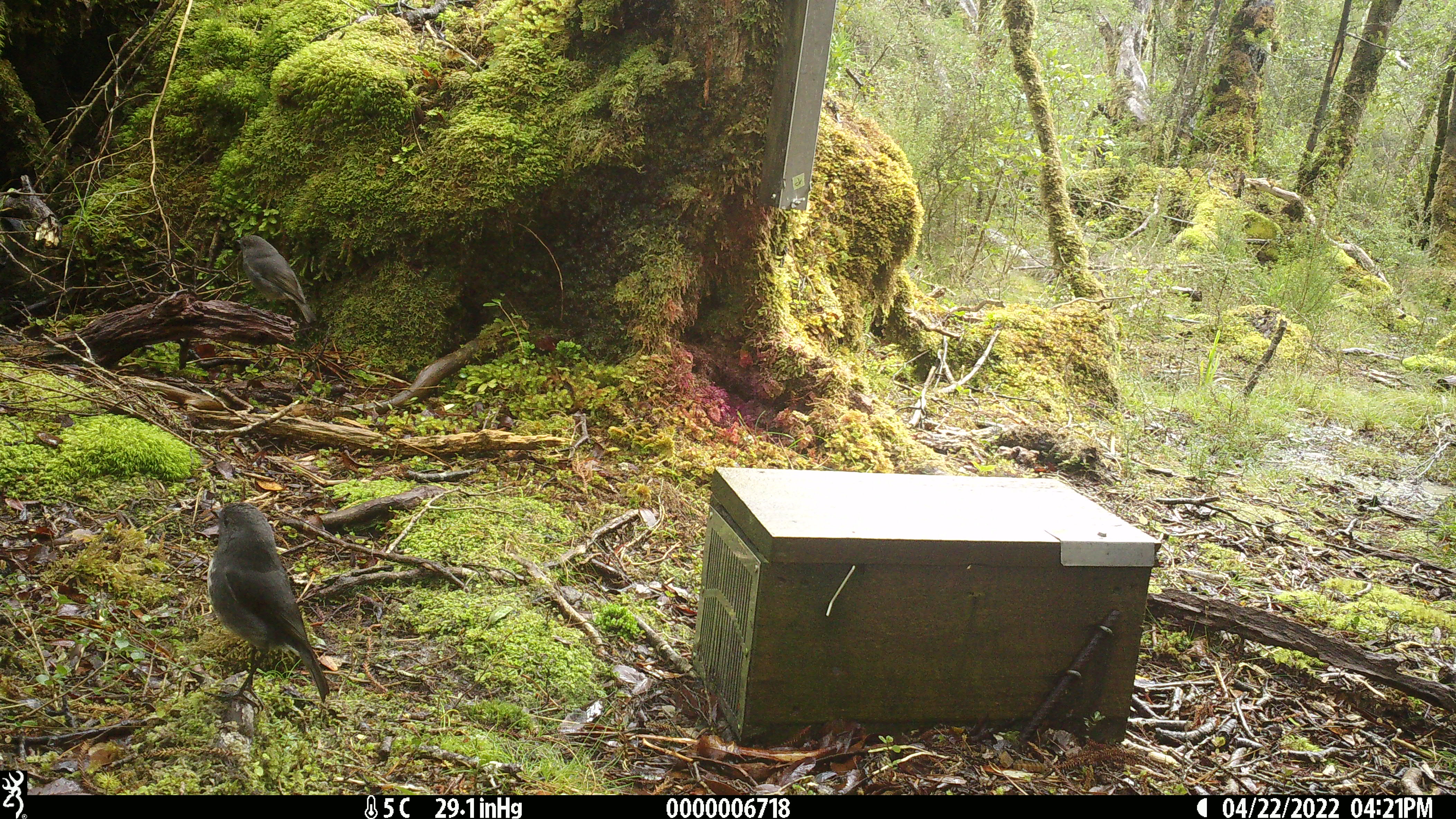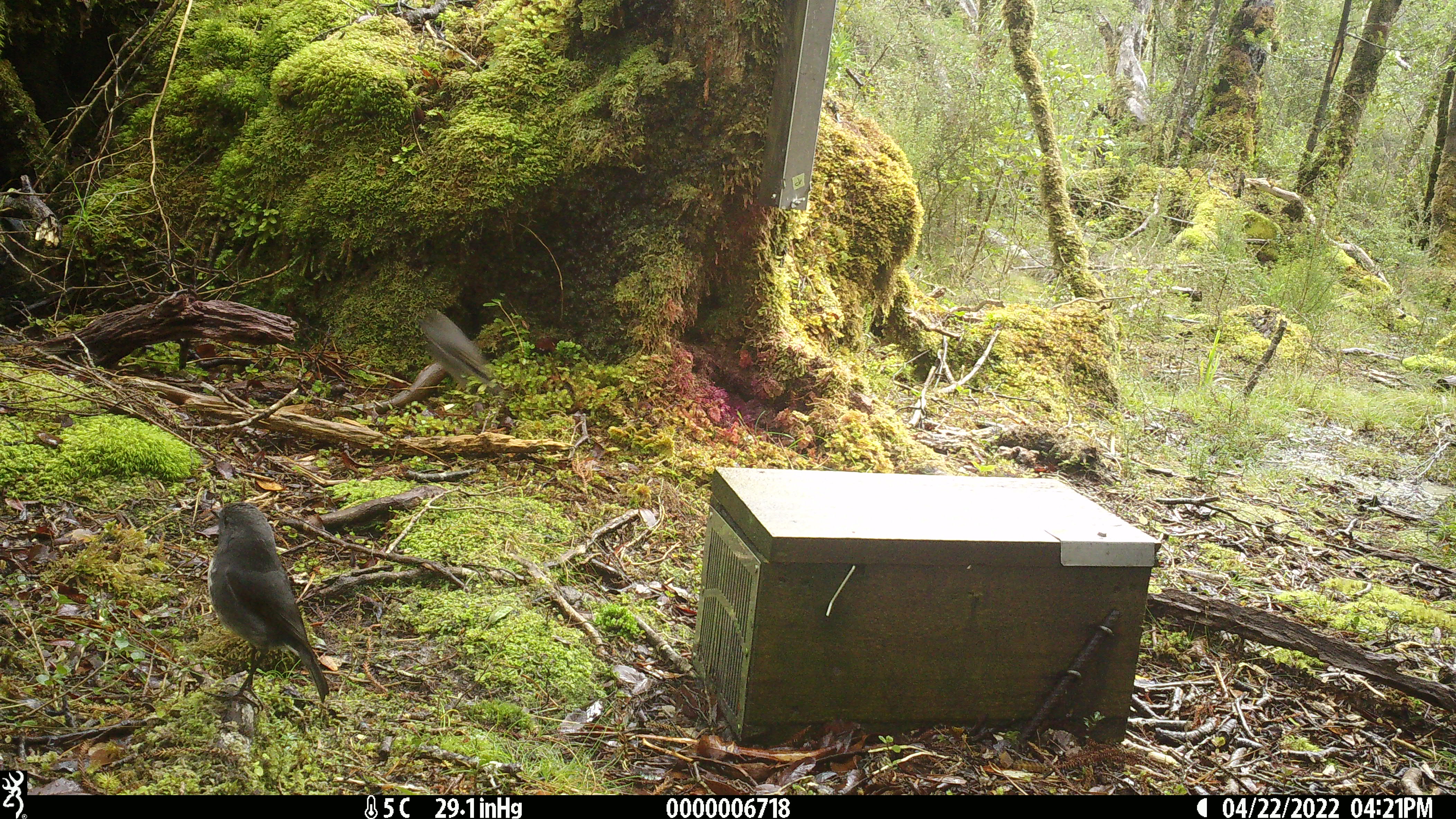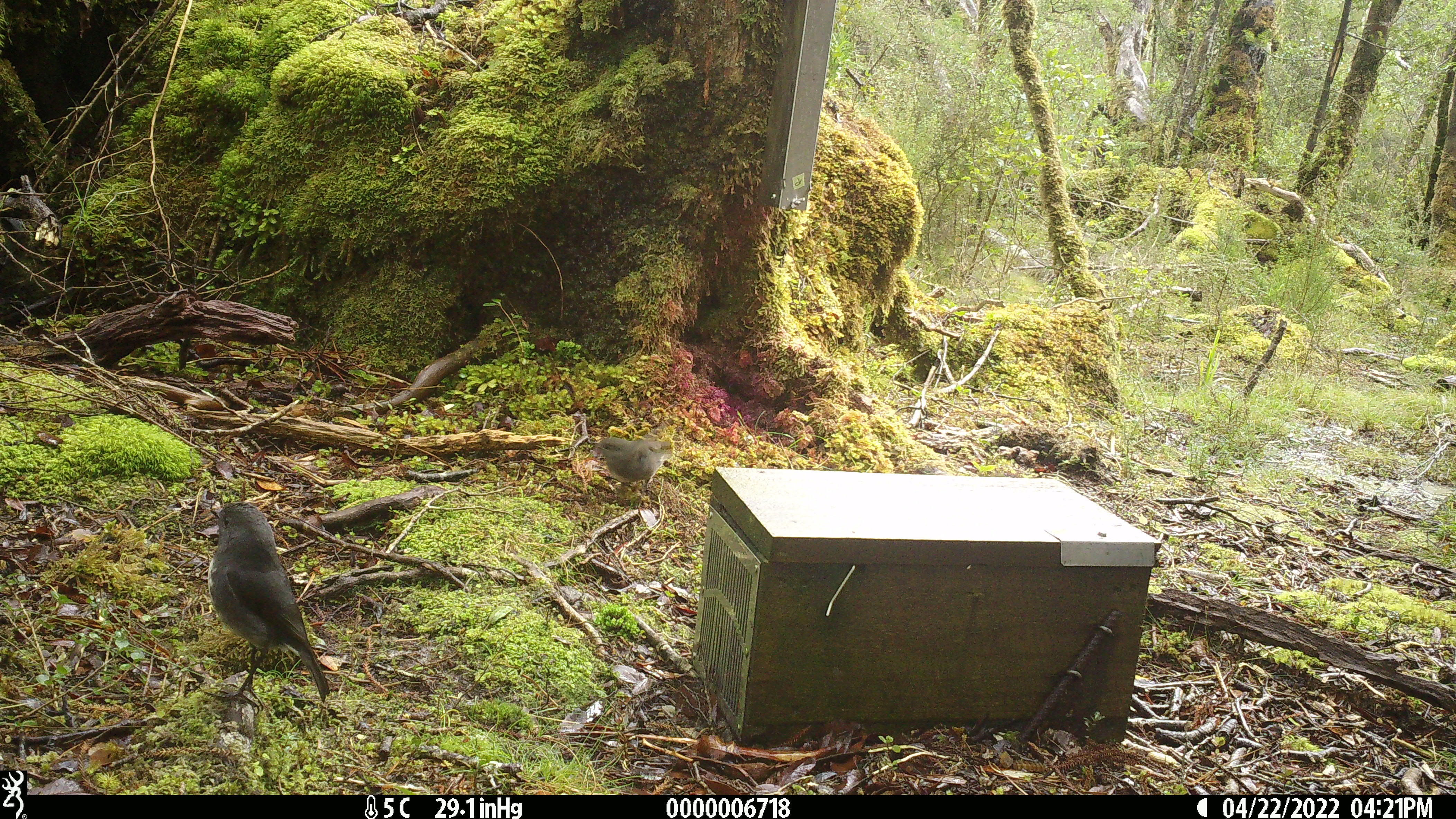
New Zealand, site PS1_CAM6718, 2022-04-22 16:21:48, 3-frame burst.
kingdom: Animalia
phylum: Chordata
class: Aves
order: Passeriformes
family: Petroicidae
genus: Petroica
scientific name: Petroica australis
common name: new zealand robin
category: robin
Robin (new zealand robin) (Petroica australis).